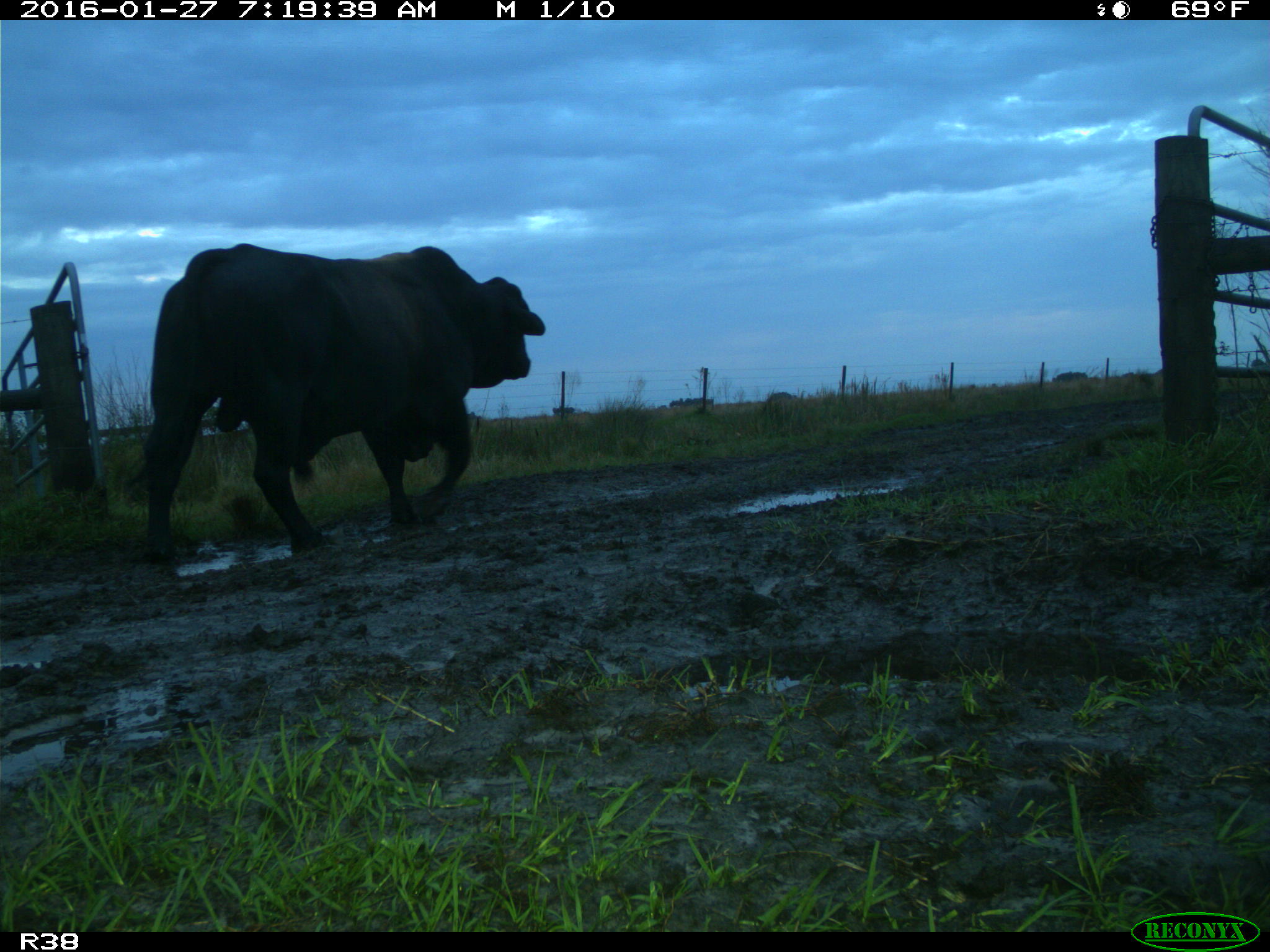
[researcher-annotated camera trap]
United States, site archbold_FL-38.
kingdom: Animalia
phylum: Chordata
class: Mammalia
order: Artiodactyla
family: Bovidae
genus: Bos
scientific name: Bos taurus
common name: domestic cow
Bos taurus (domestic cow).